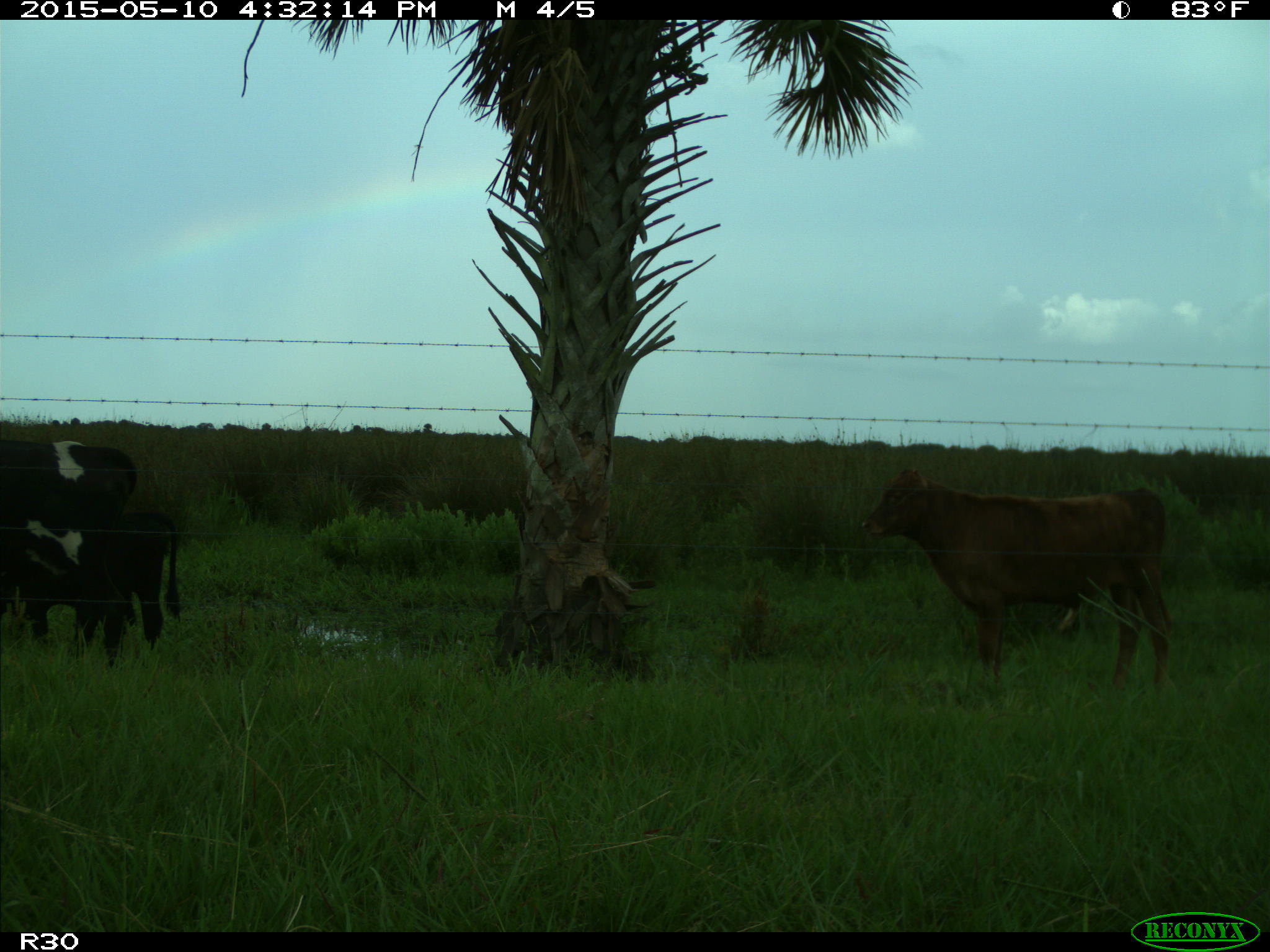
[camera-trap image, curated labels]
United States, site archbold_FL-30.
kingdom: Animalia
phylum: Chordata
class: Mammalia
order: Artiodactyla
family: Bovidae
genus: Bos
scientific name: Bos taurus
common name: domestic cow